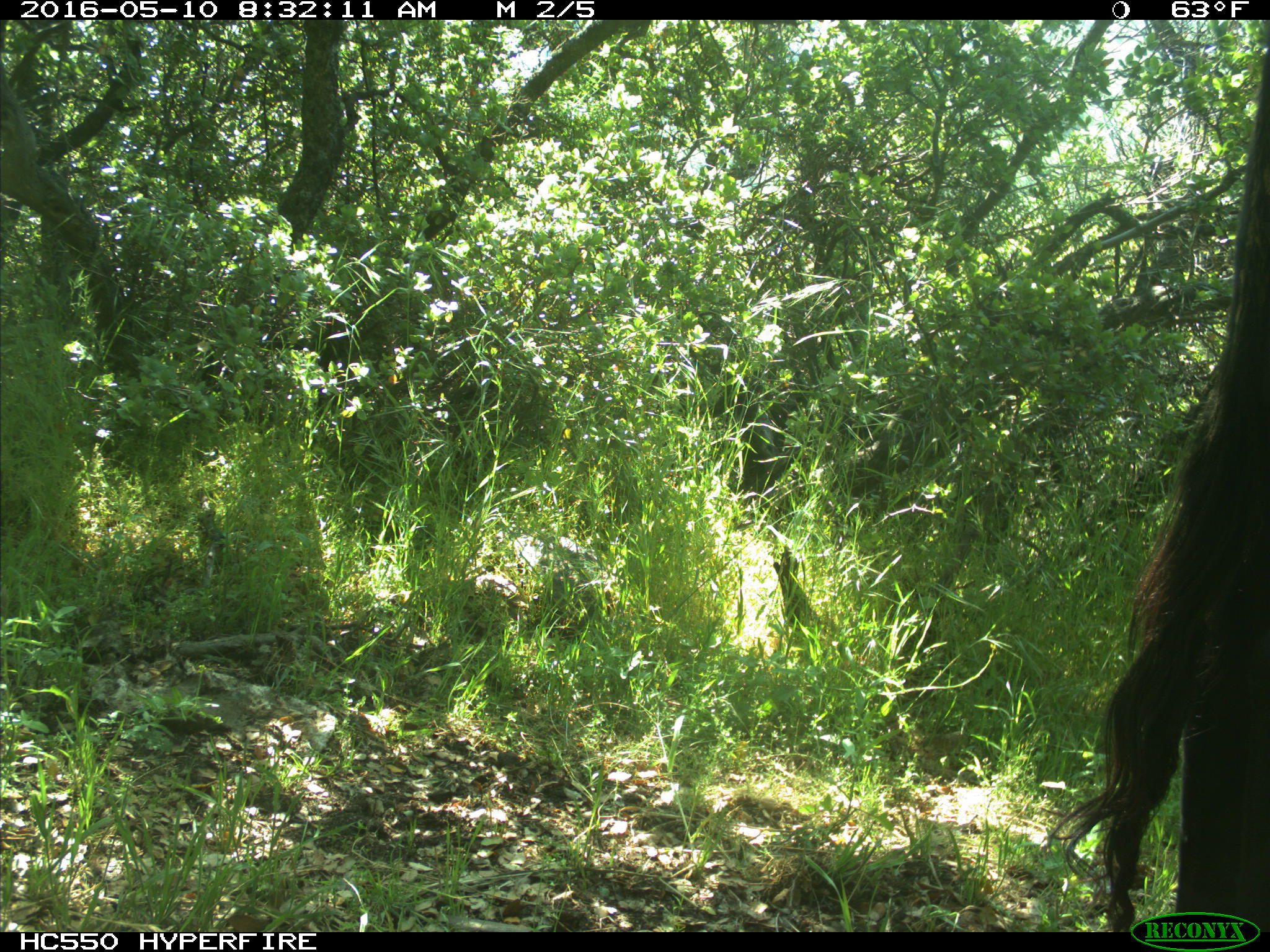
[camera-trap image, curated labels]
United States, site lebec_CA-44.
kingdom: Animalia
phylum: Chordata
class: Mammalia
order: Artiodactyla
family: Bovidae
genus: Bos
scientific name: Bos taurus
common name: domestic cow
Bos taurus (domestic cow).